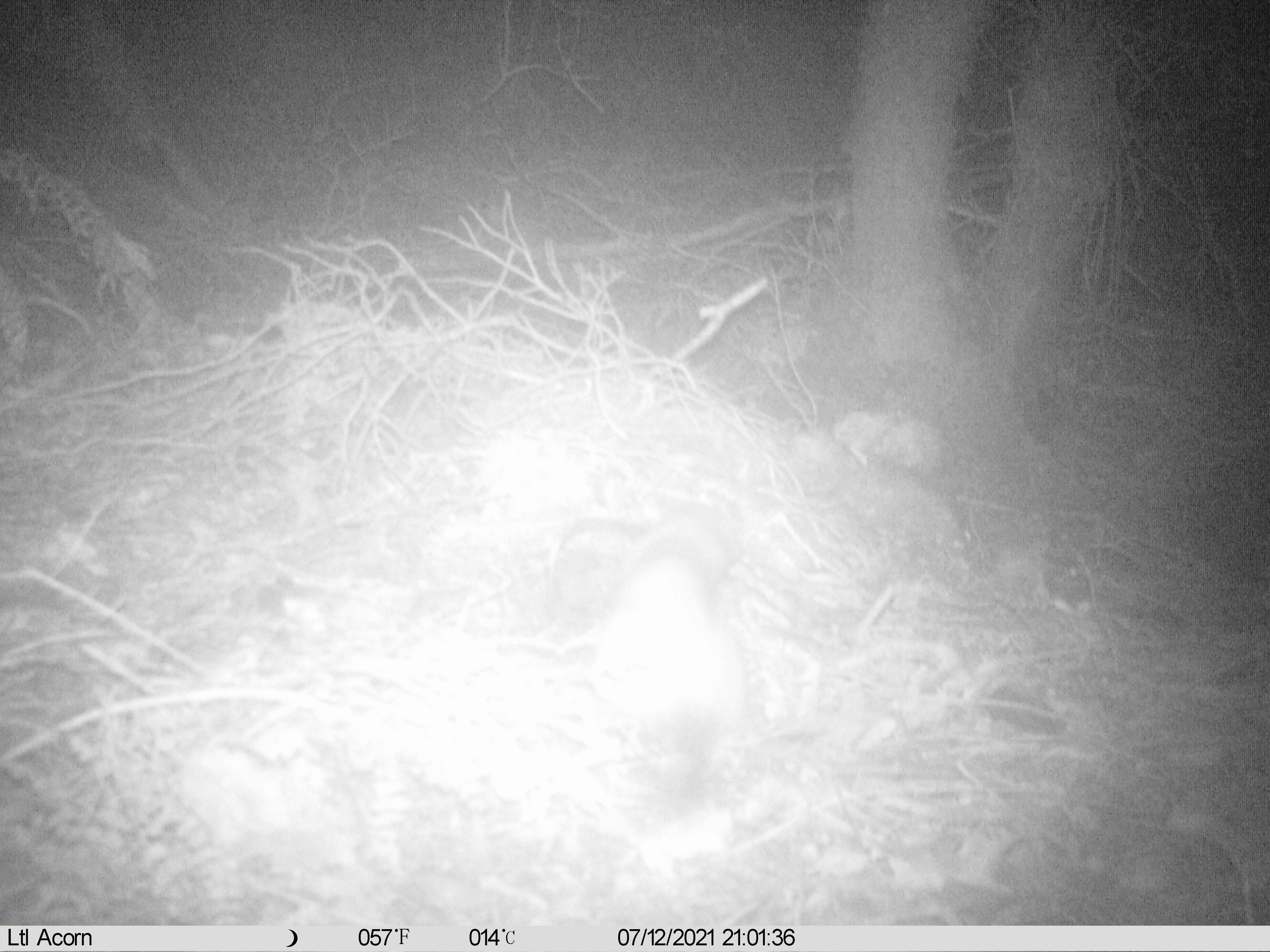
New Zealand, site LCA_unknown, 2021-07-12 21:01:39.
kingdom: Animalia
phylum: Chordata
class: Mammalia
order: Carnivora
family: Mustelidae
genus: Mustela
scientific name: Mustela erminea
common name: stoat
Stoat (Mustela erminea).